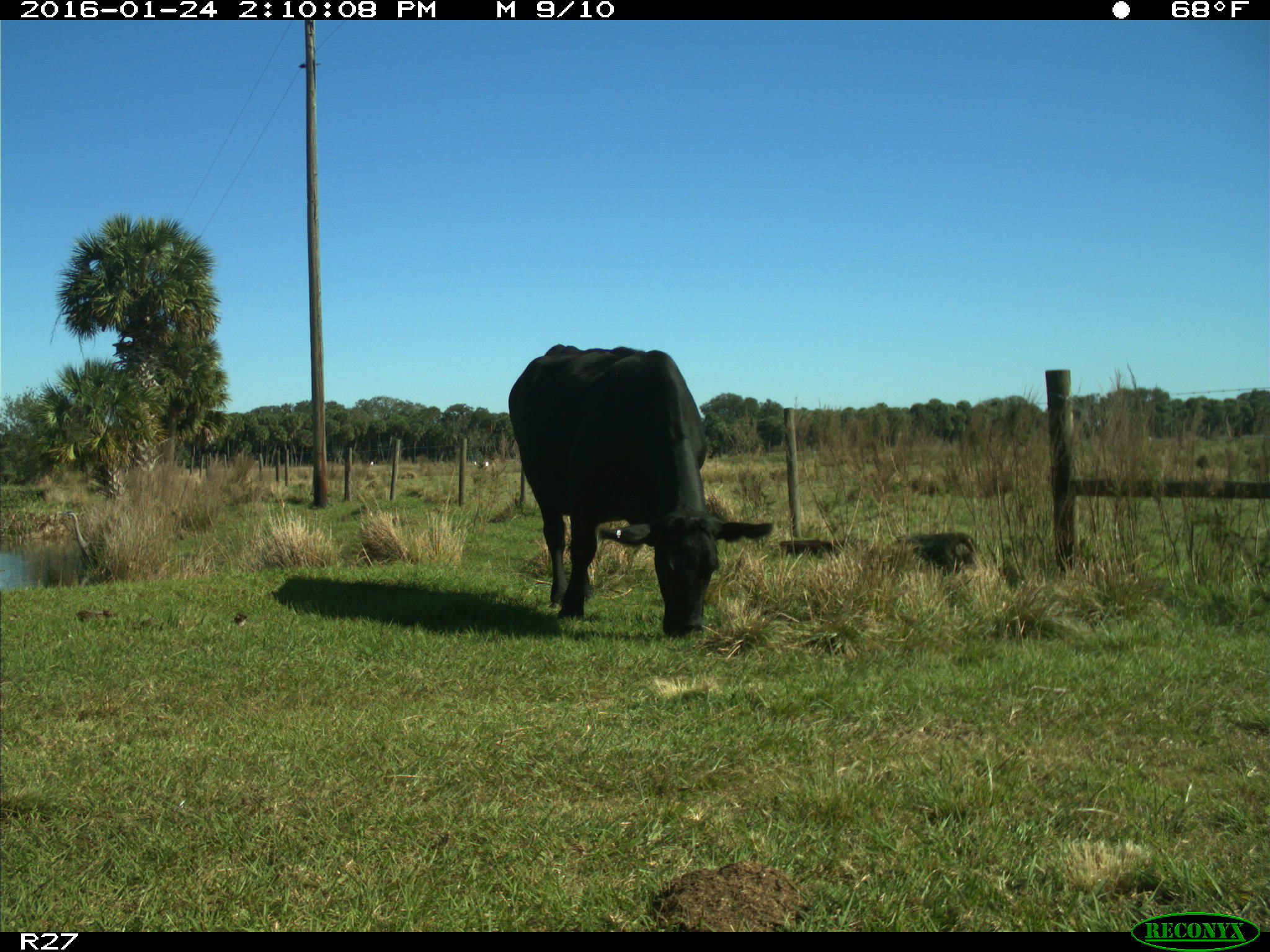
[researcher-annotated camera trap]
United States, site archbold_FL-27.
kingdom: Animalia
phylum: Chordata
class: Mammalia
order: Artiodactyla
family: Bovidae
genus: Bos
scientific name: Bos taurus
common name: domestic cow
Bos taurus (domestic cow).